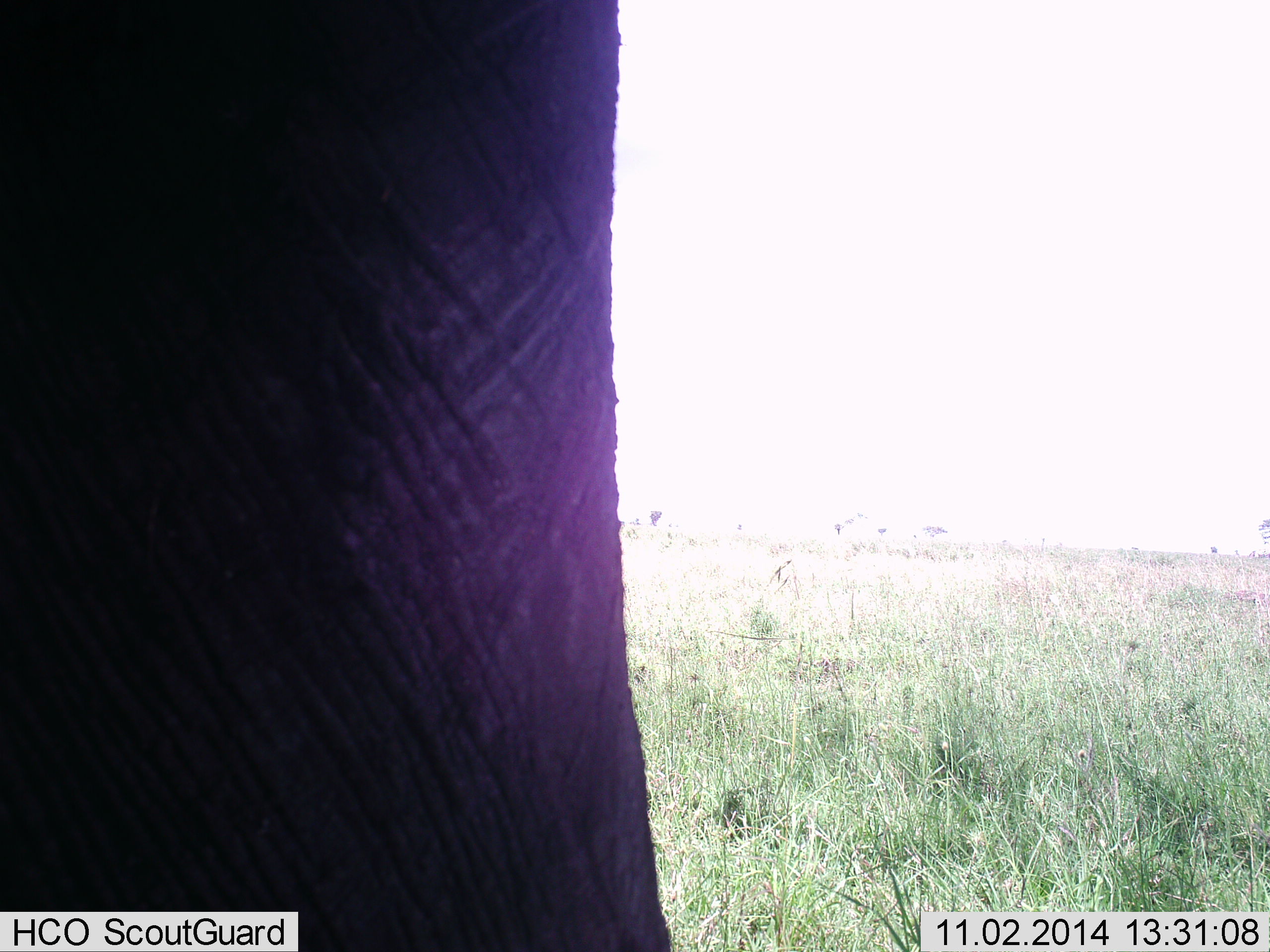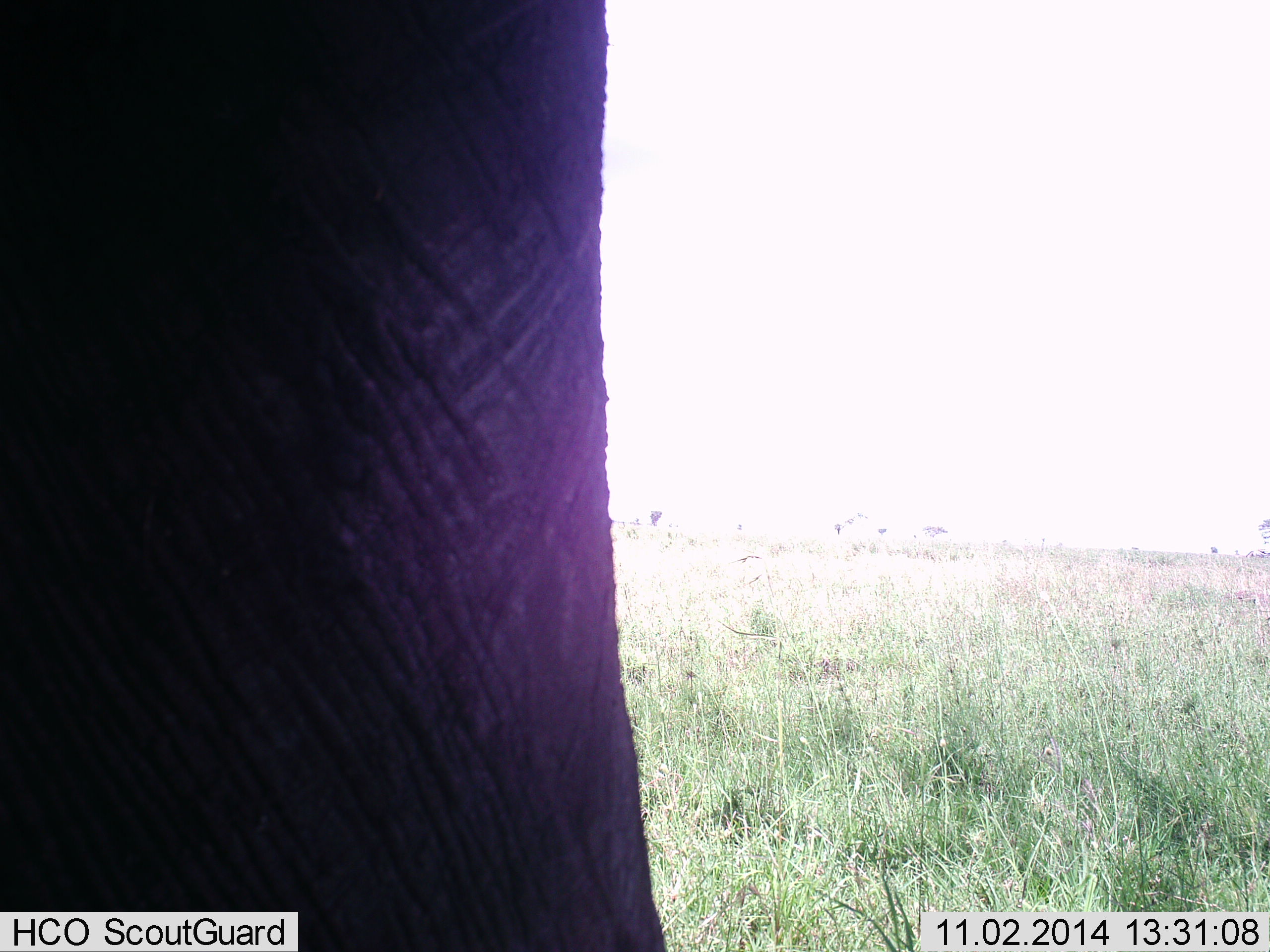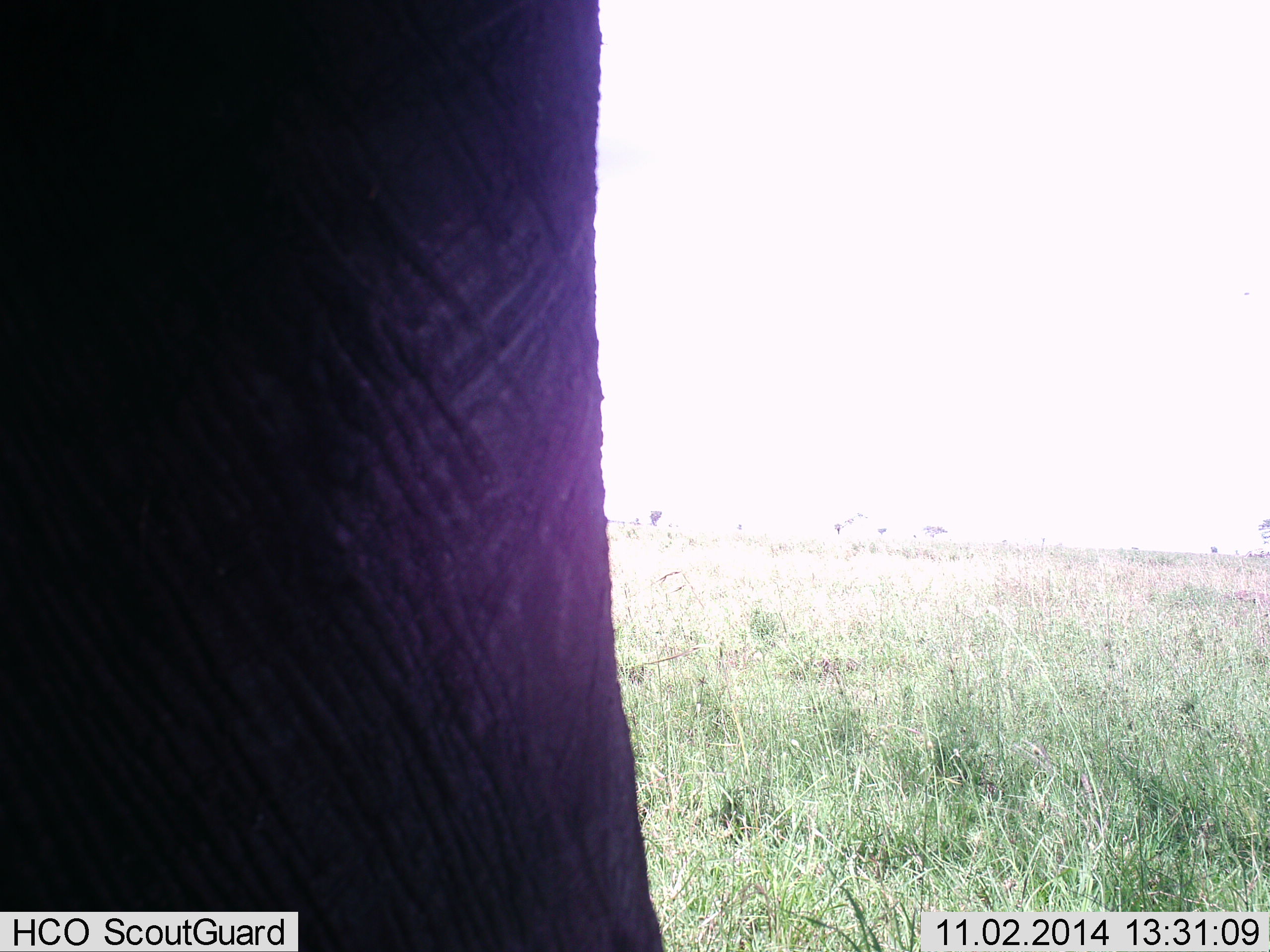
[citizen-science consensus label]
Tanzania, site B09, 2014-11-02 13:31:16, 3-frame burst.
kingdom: Animalia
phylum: Chordata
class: Mammalia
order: Proboscidea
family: Elephantidae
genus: Loxodonta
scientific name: Loxodonta africana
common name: african bush elephant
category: elephant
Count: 1.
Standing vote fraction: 100%.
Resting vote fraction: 0%.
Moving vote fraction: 0%.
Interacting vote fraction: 0%.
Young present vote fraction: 0%.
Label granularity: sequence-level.